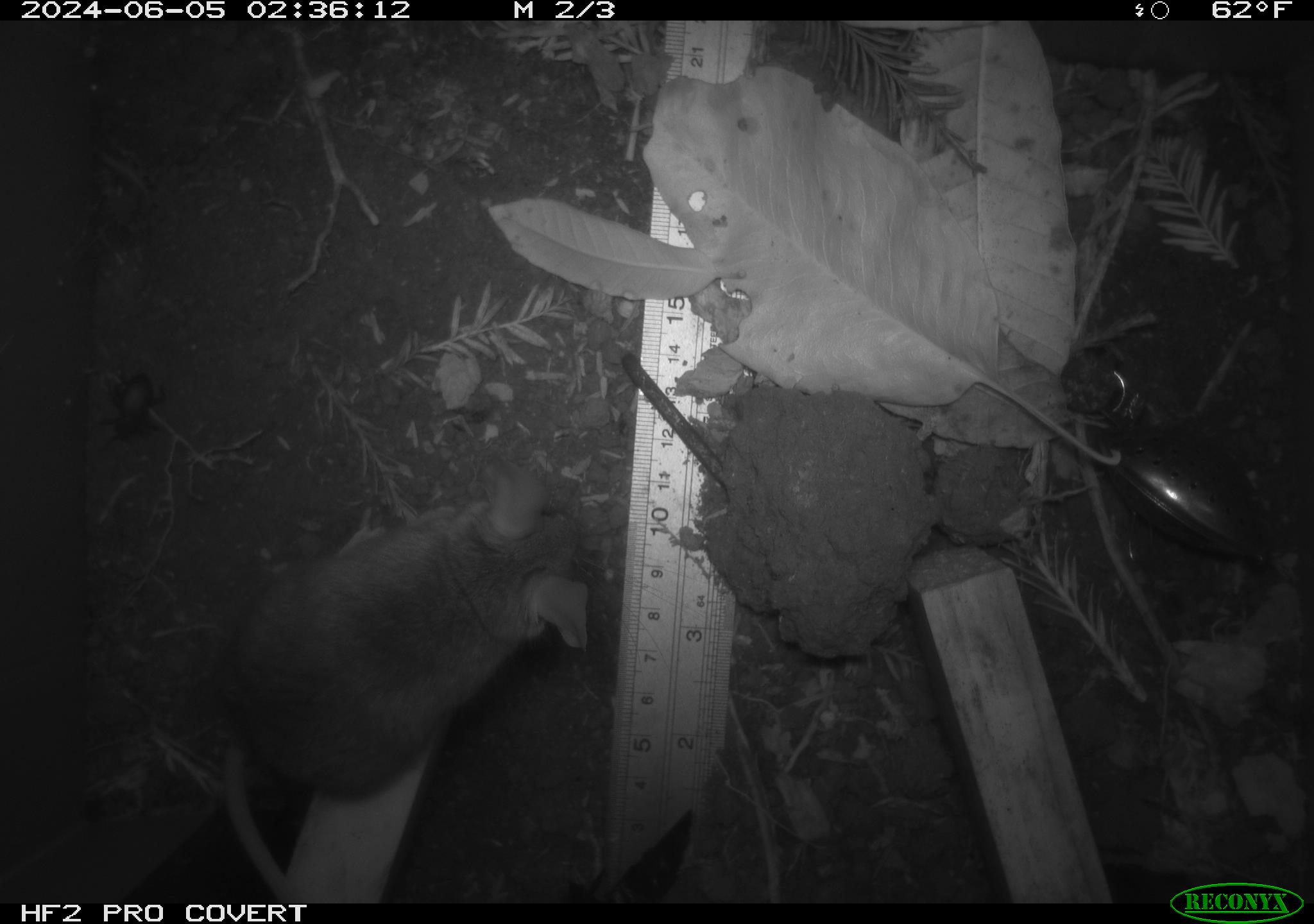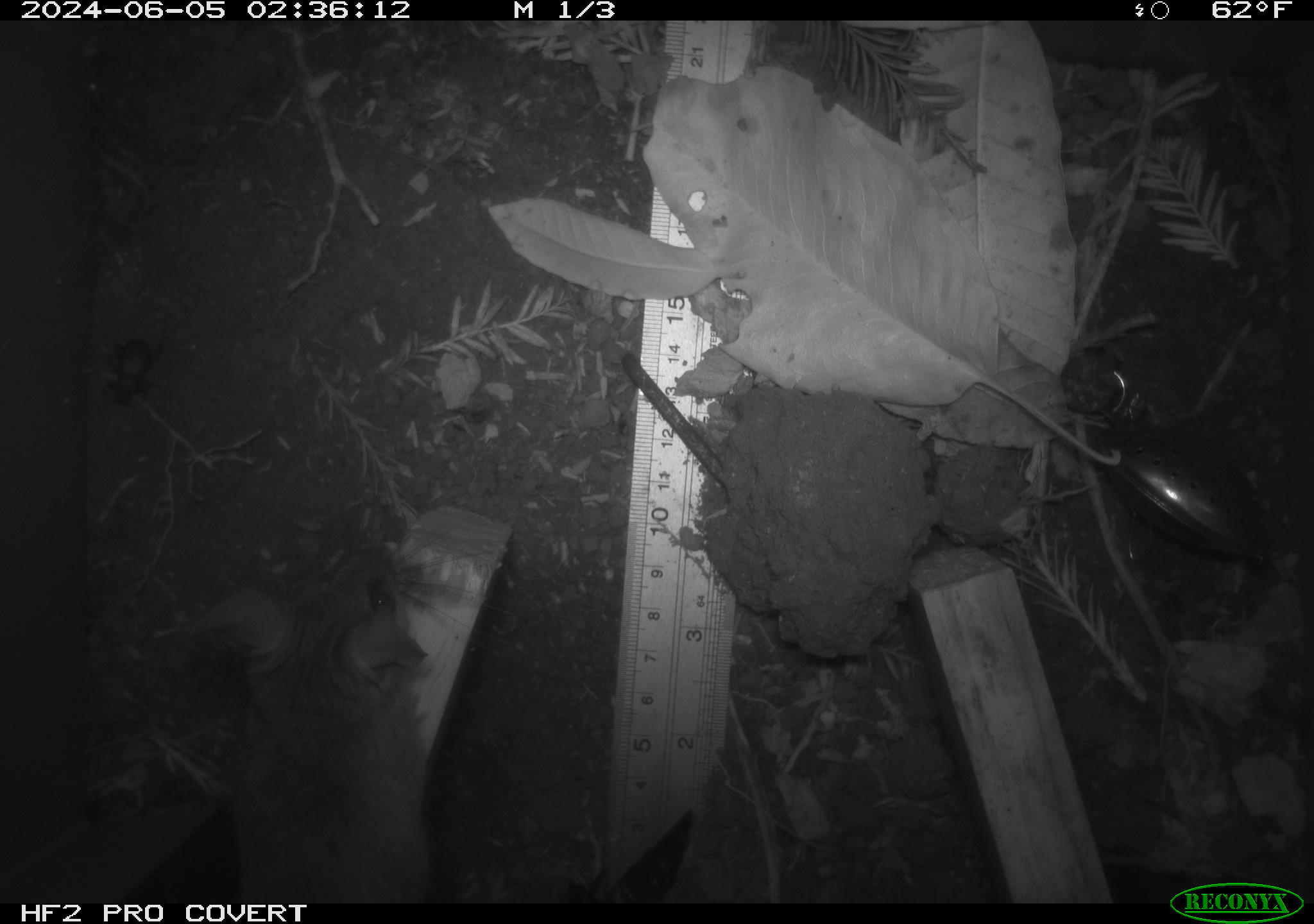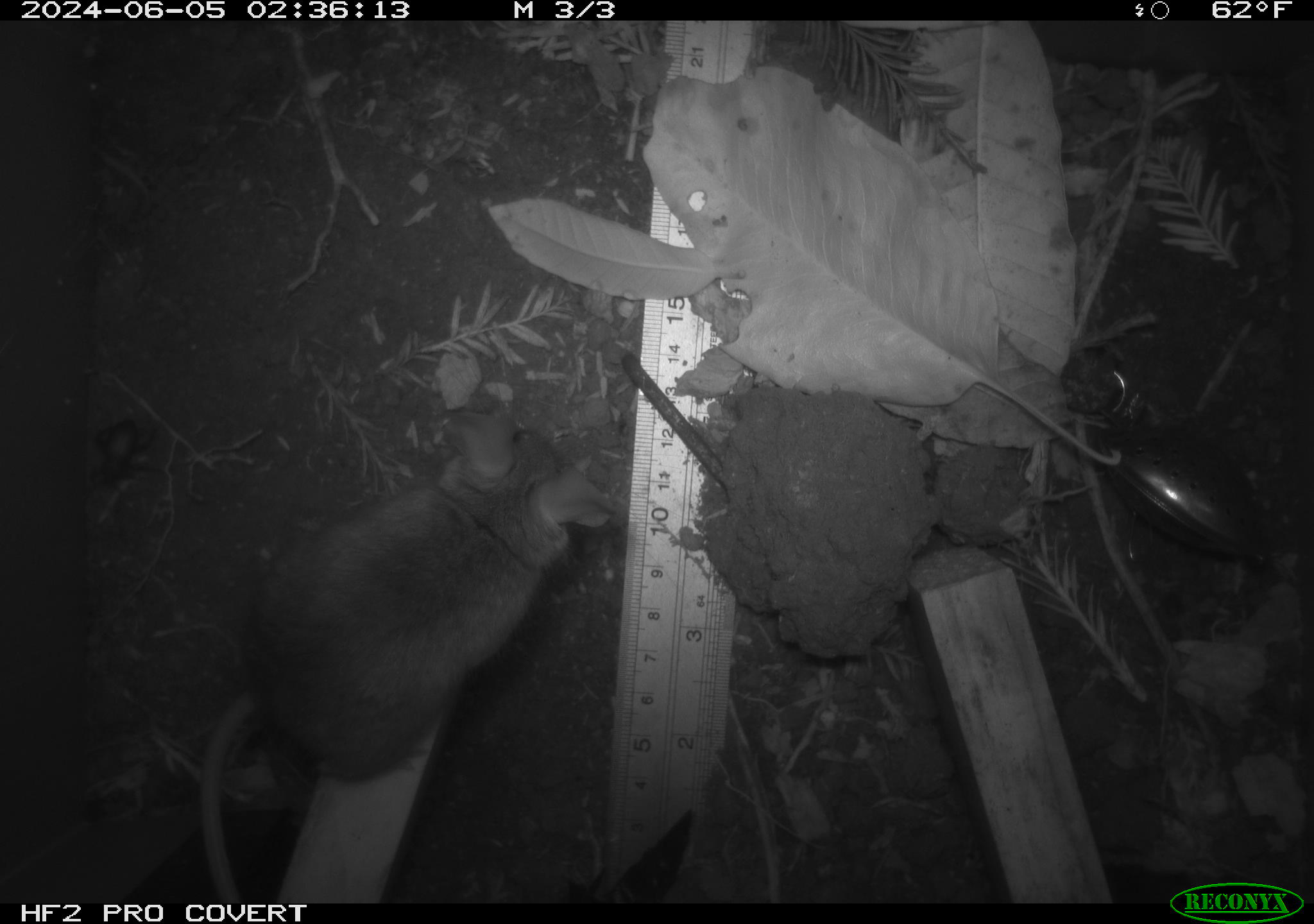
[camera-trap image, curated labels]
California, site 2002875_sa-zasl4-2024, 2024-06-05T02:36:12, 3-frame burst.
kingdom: Animalia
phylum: Arthropoda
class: Insecta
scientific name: Insecta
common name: insect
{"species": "insect (Insecta)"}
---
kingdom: Animalia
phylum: Chordata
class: Mammalia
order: Rodentia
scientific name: Rodentia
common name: mouse species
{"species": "mouse species (Rodentia)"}